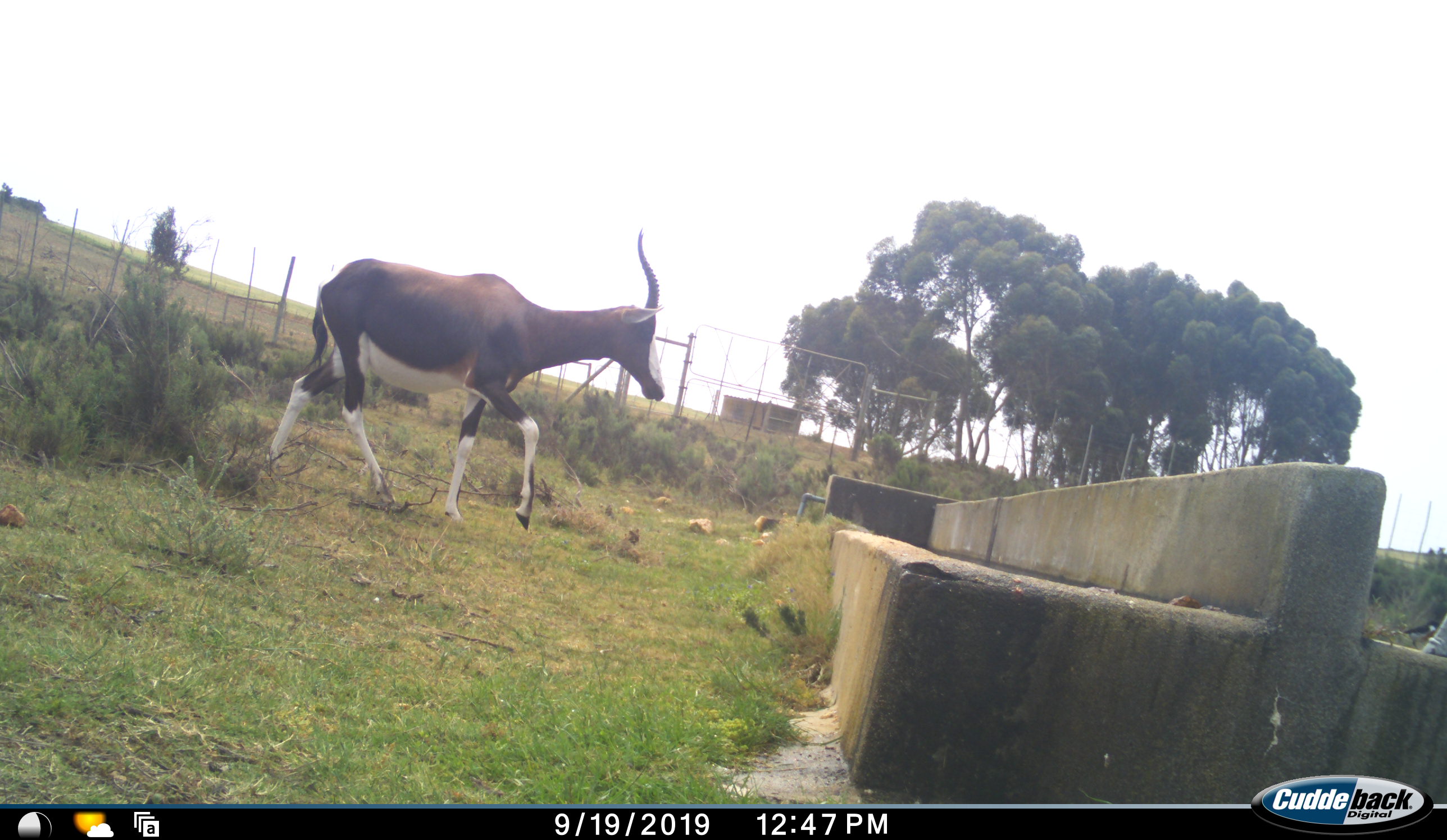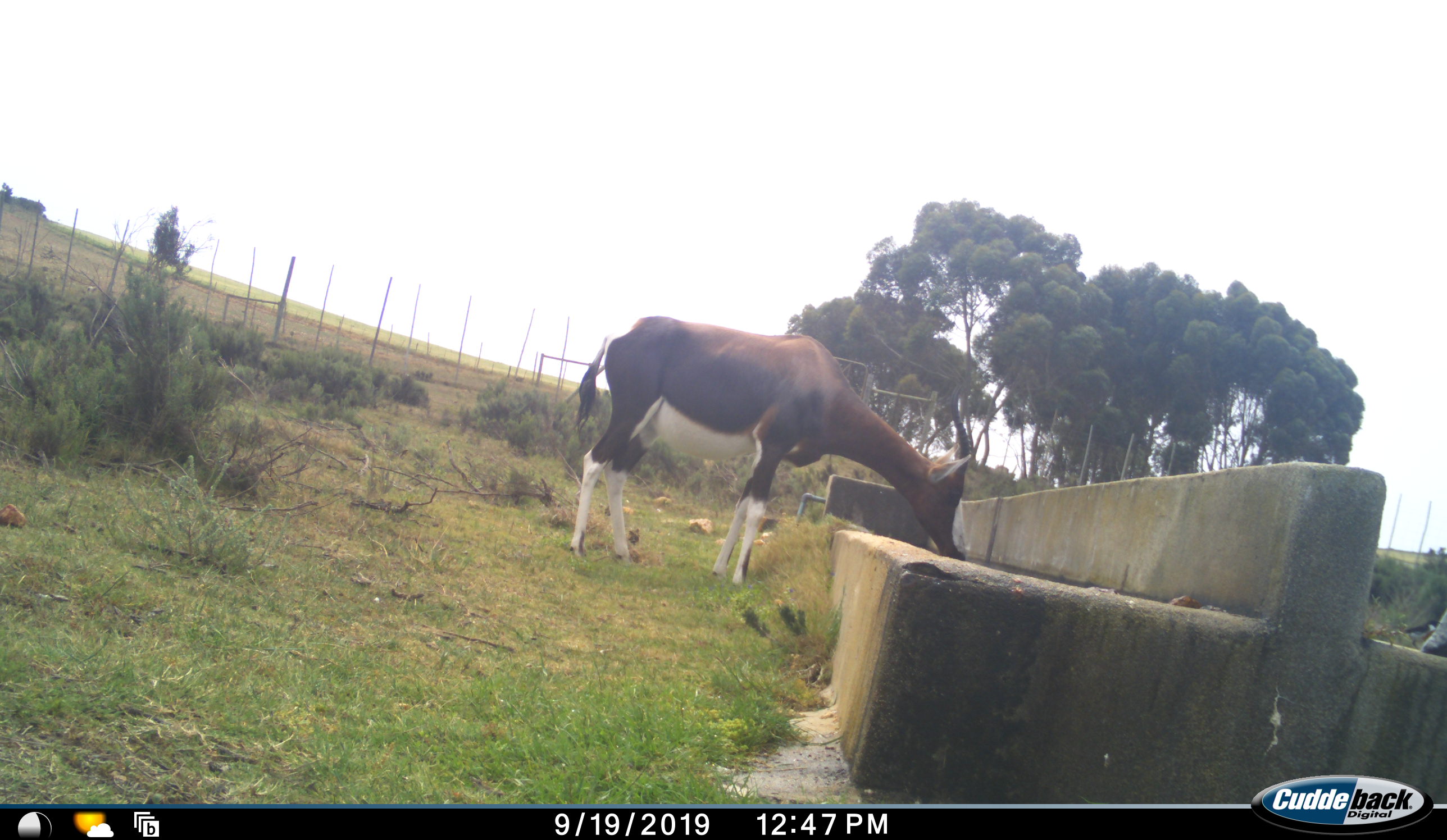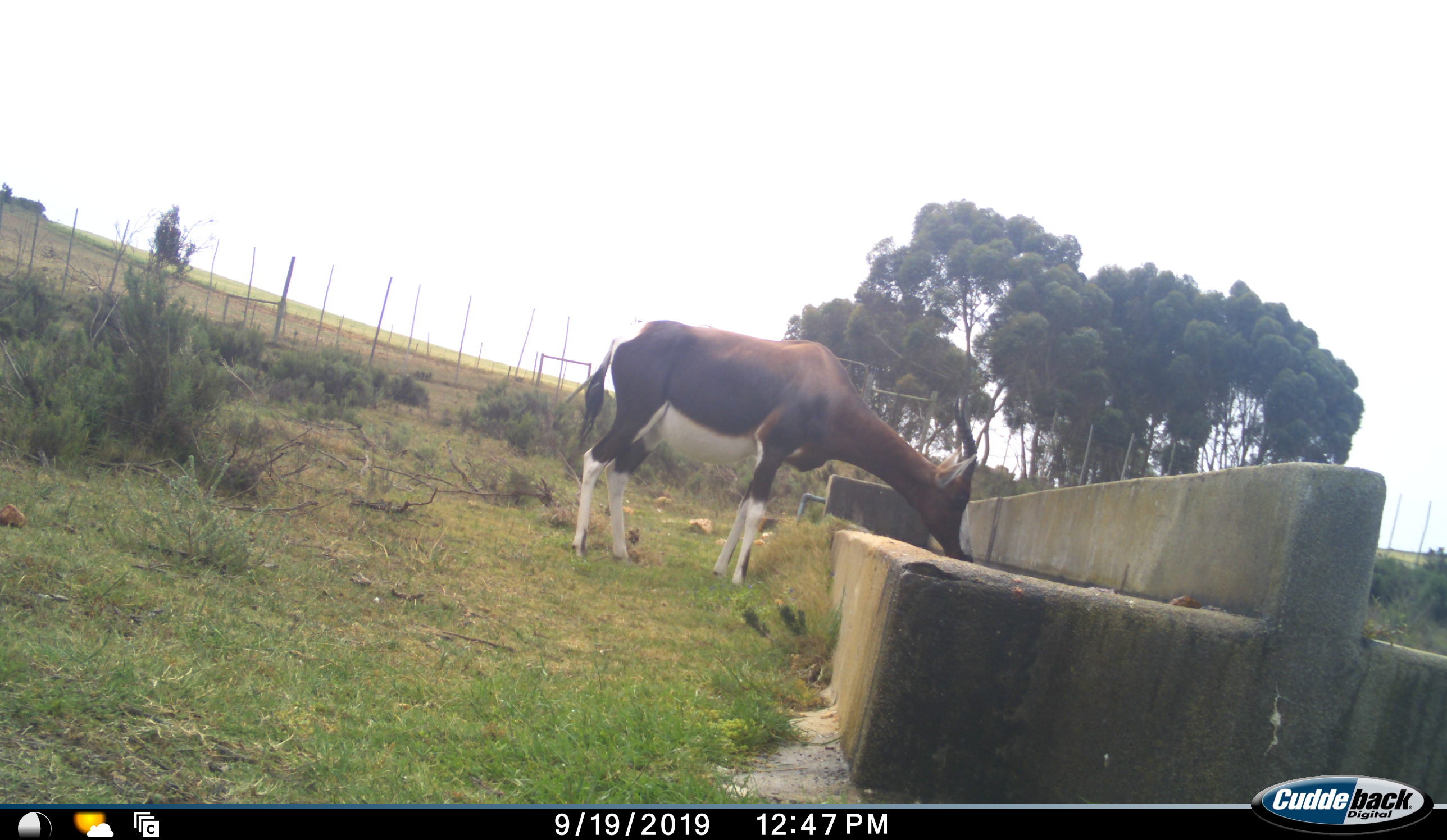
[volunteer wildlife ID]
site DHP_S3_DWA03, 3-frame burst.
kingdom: Animalia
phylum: Chordata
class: Mammalia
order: Artiodactyla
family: Bovidae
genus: Damaliscus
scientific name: Damaliscus pygargus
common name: bontebok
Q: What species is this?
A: Bontebok (Damaliscus pygargus).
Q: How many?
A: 1.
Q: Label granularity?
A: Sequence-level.